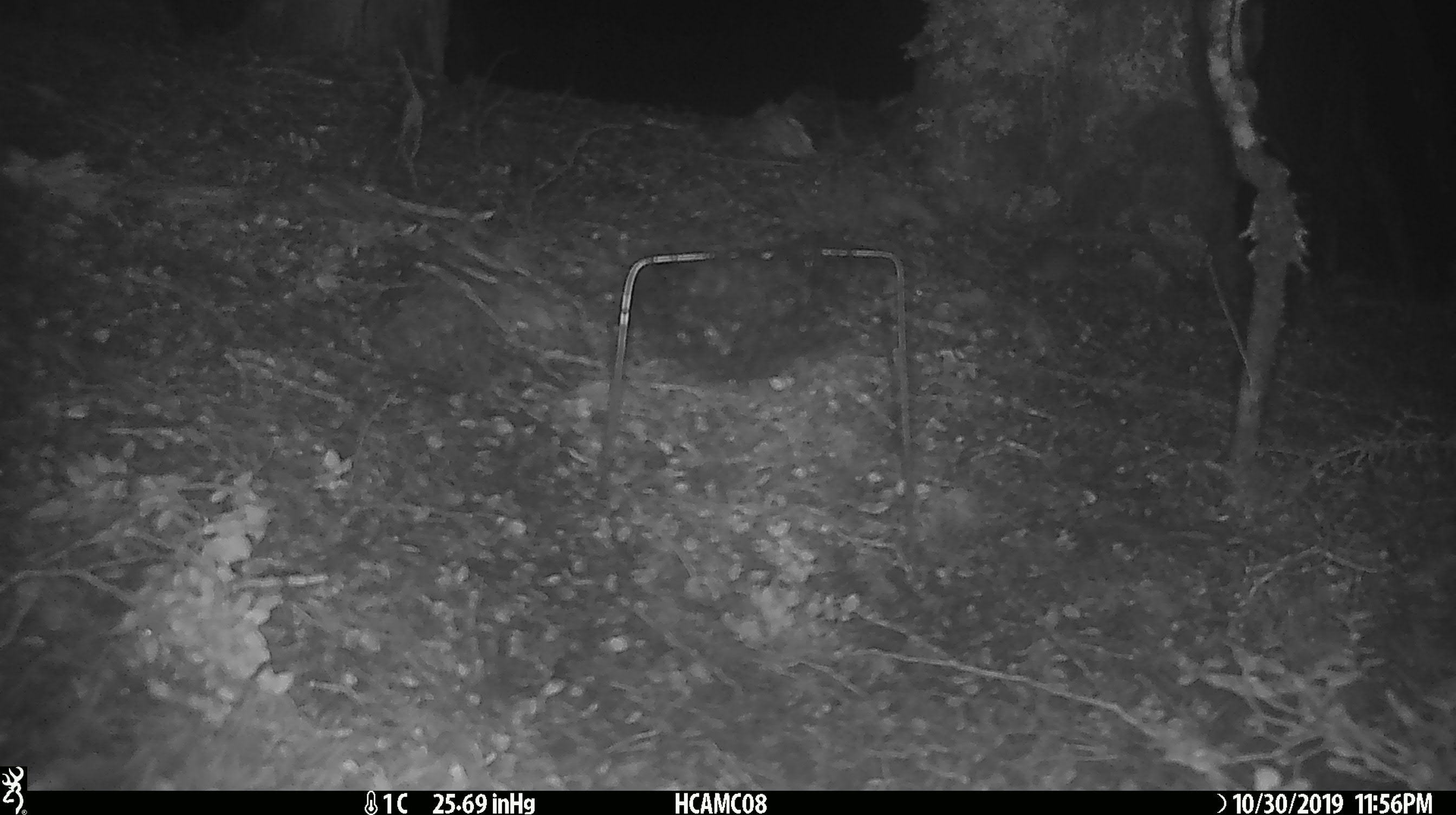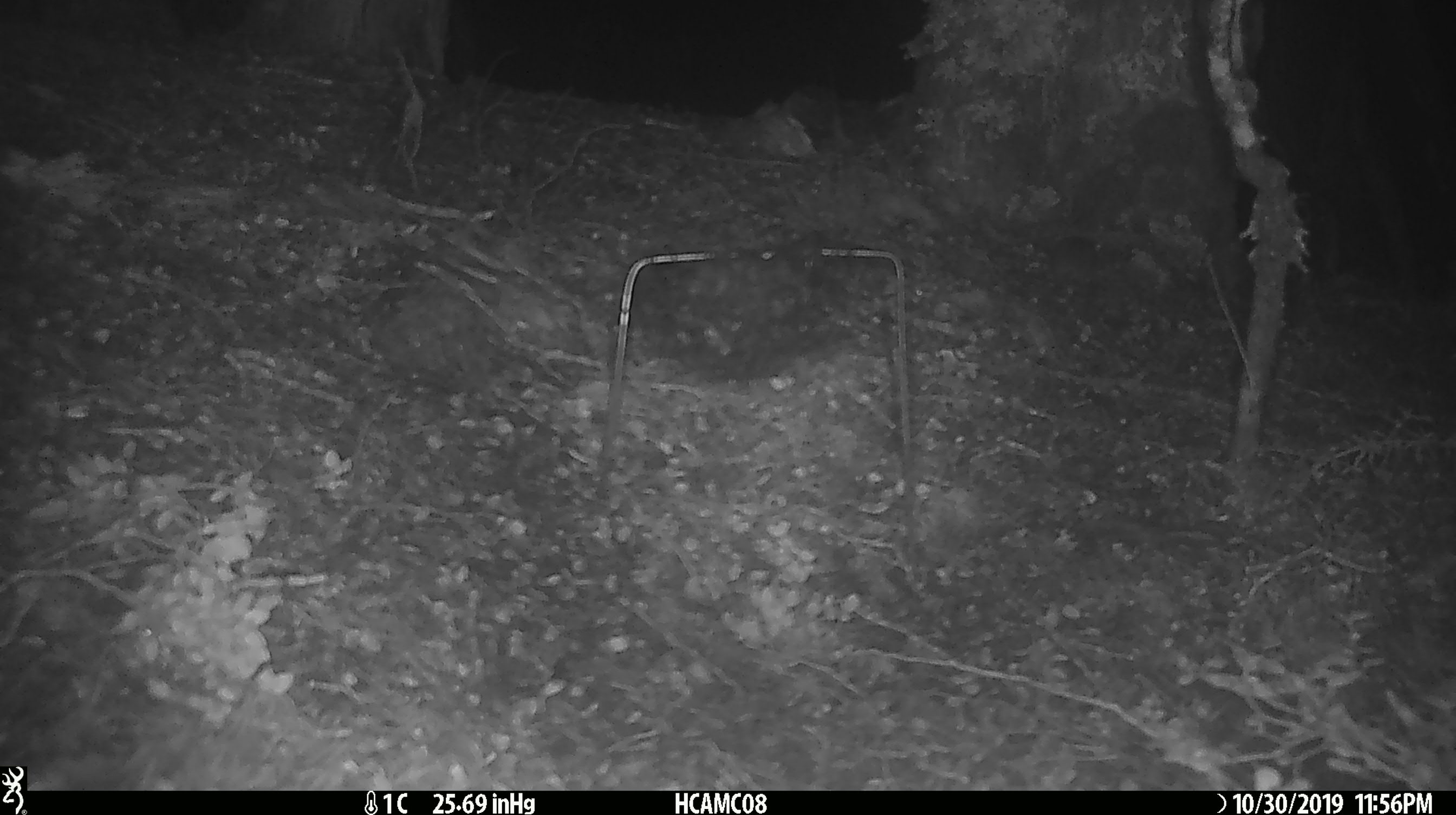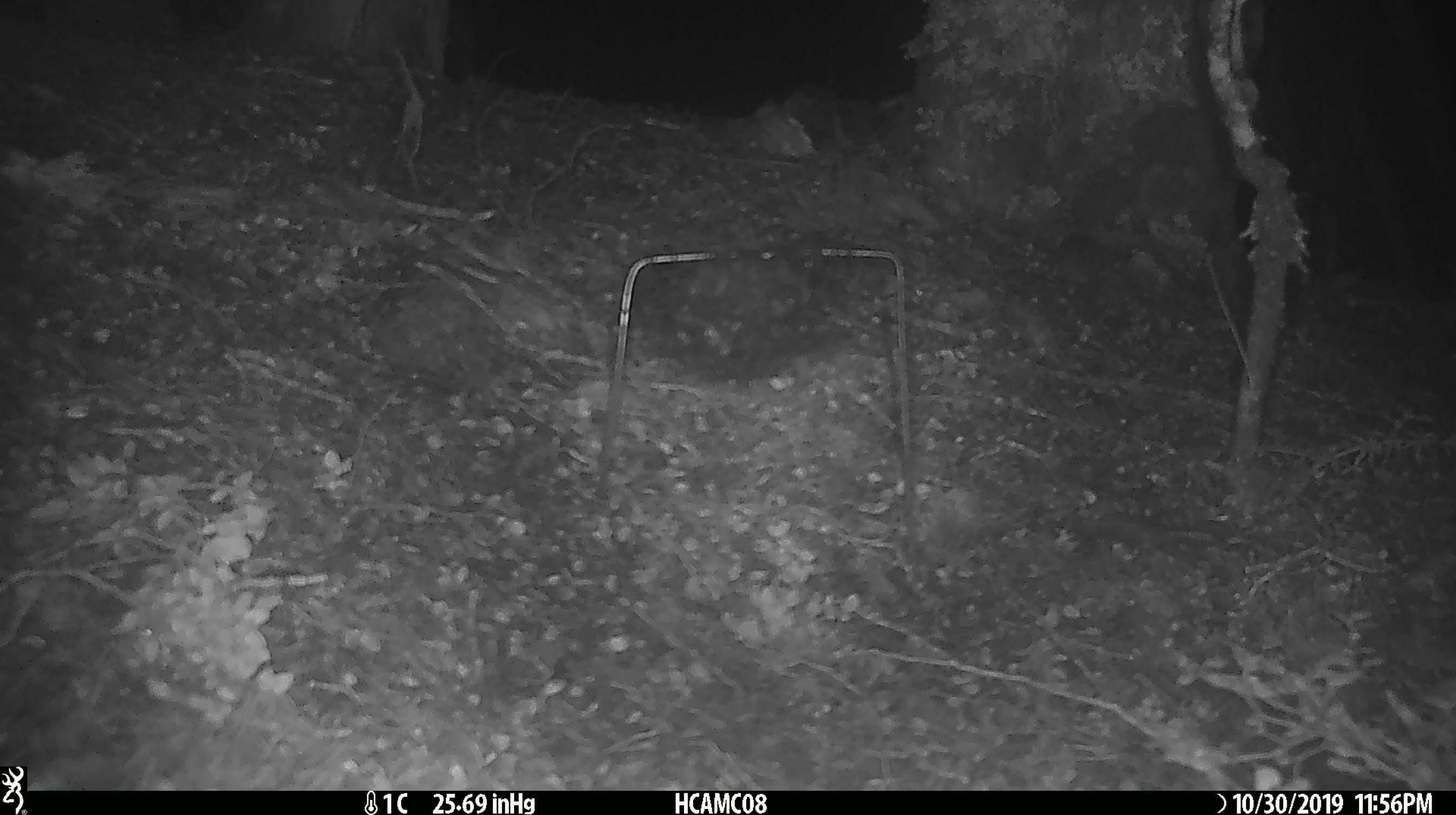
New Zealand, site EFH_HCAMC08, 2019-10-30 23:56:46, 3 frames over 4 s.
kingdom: Animalia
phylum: Chordata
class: Mammalia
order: Rodentia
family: Muridae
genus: Mus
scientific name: Mus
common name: mouse